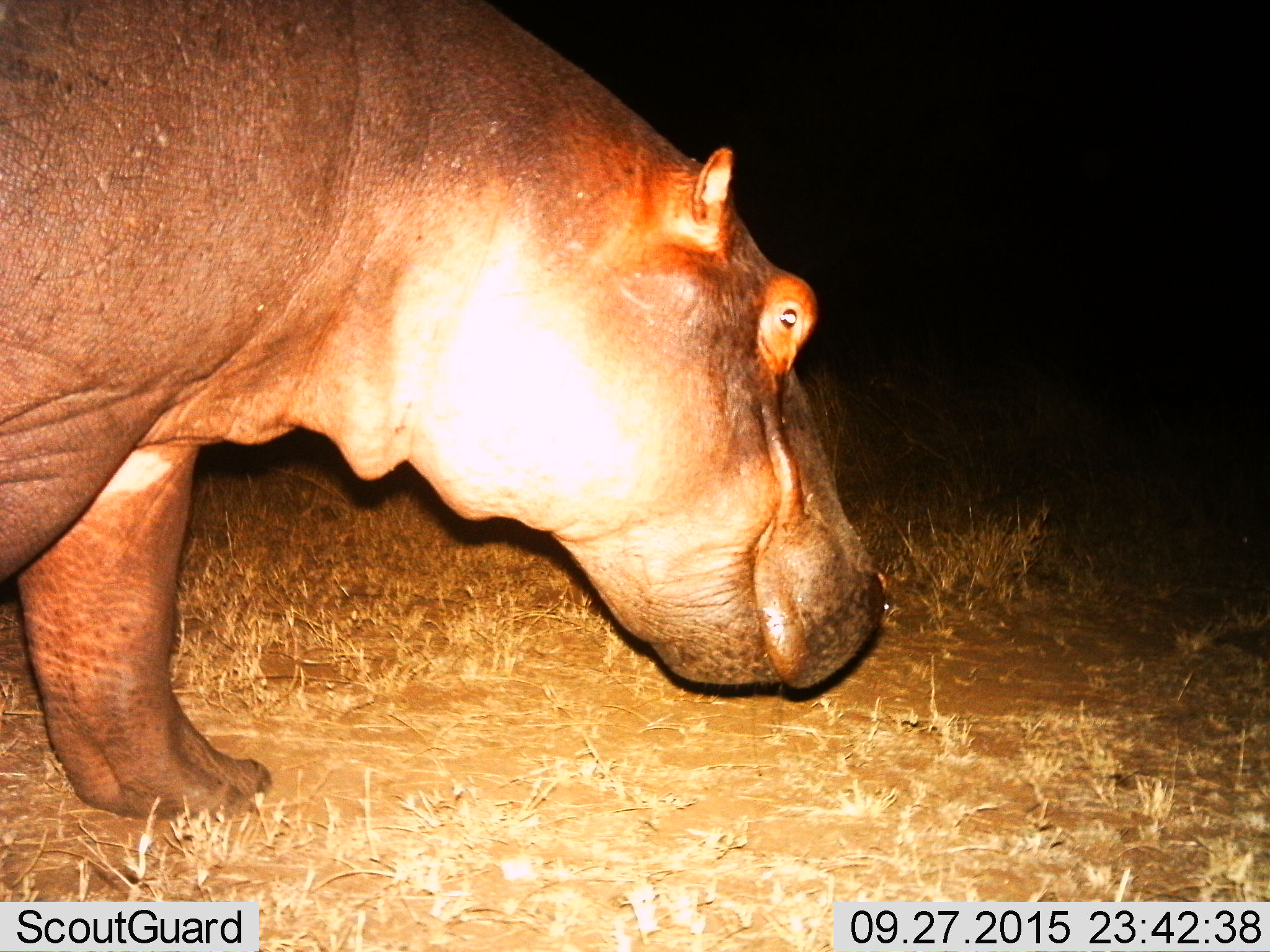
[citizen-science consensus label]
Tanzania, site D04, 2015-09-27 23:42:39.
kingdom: Animalia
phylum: Chordata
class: Mammalia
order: Artiodactyla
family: Hippopotamidae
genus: Hippopotamus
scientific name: Hippopotamus amphibius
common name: hippopotamus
Hippopotamus (Hippopotamus amphibius), count 1. Behavior (volunteer vote fractions): standing 63%, resting 0%, moving 32%, interacting 0%. Young present (vote fraction): 0%. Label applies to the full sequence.